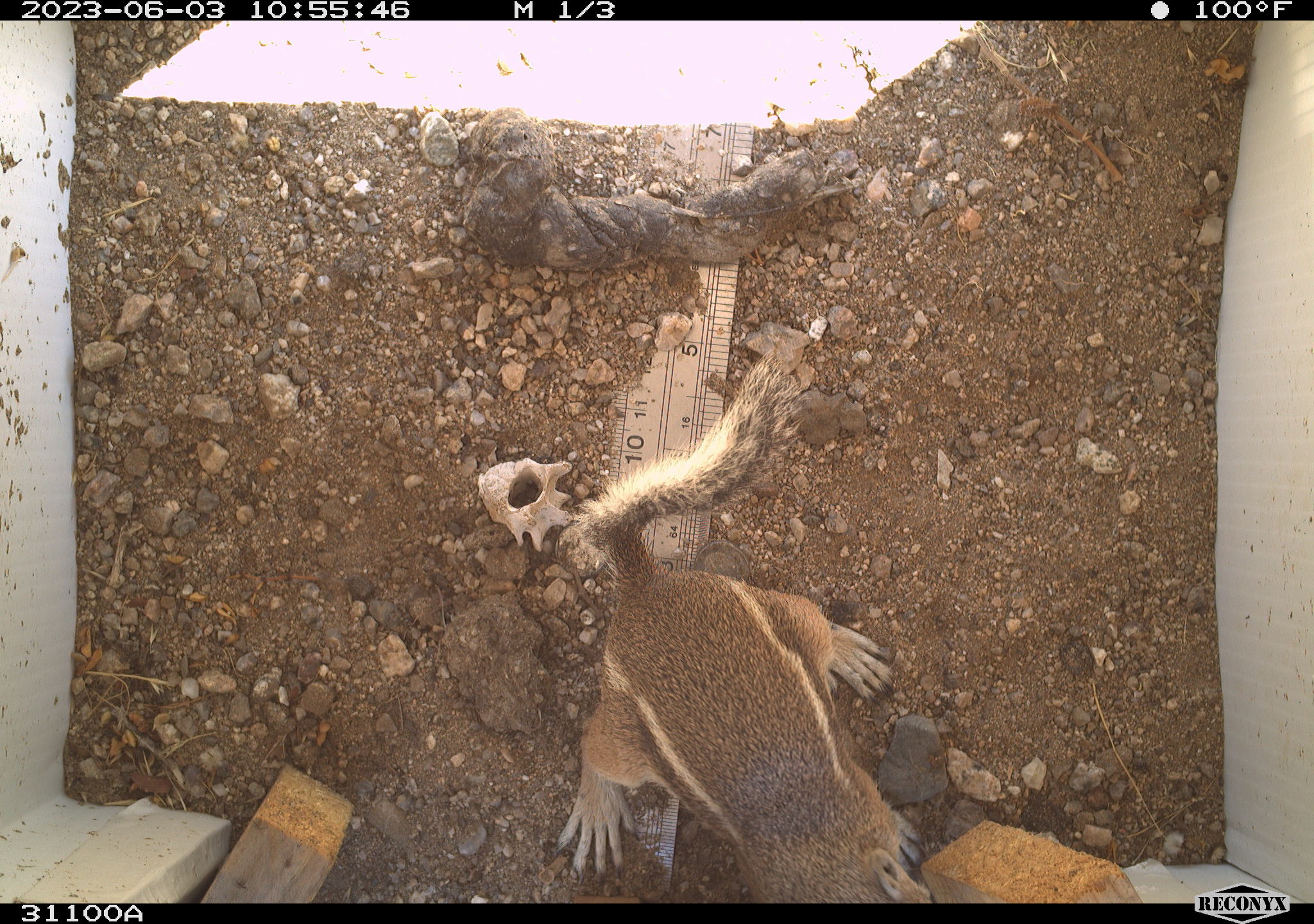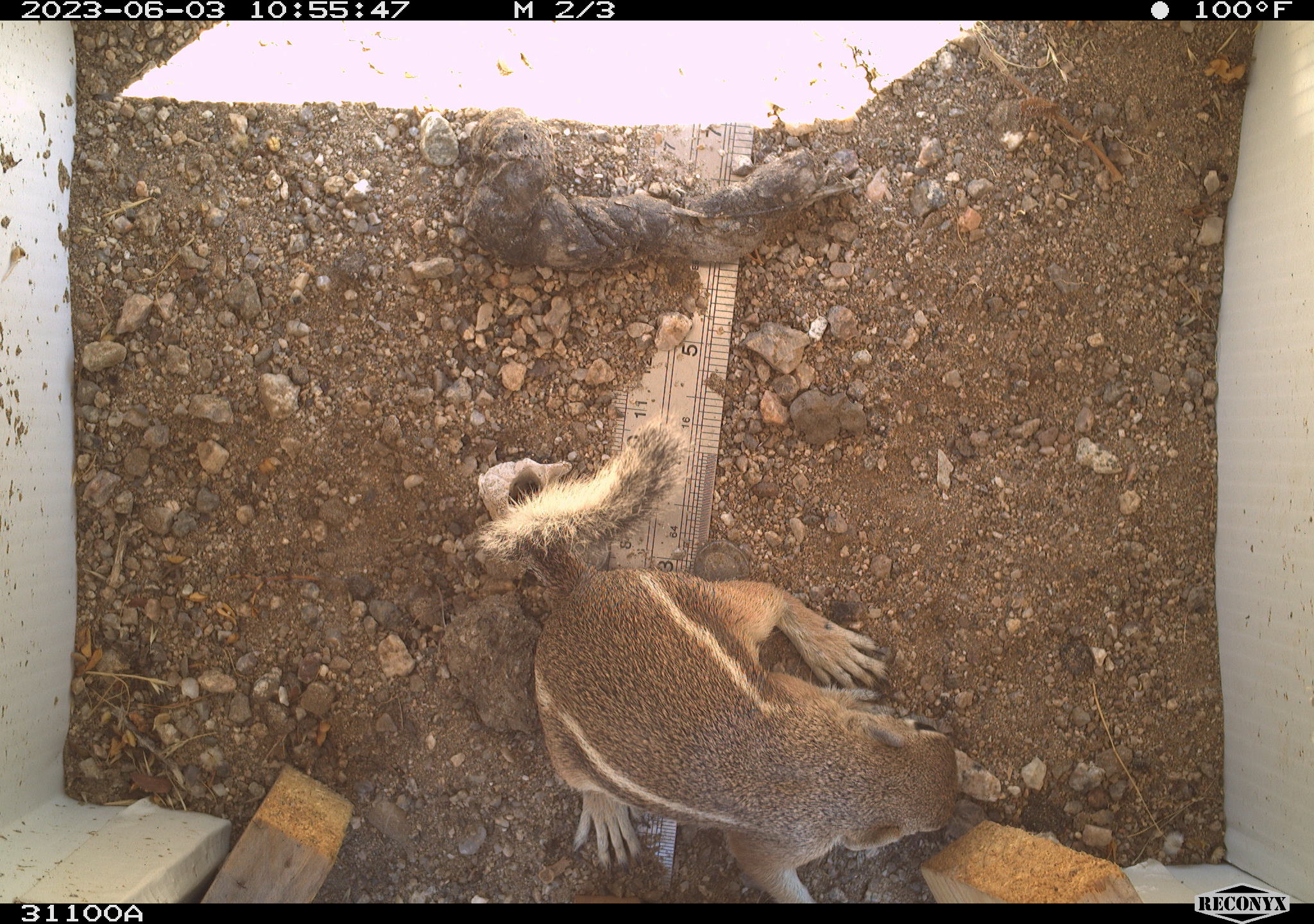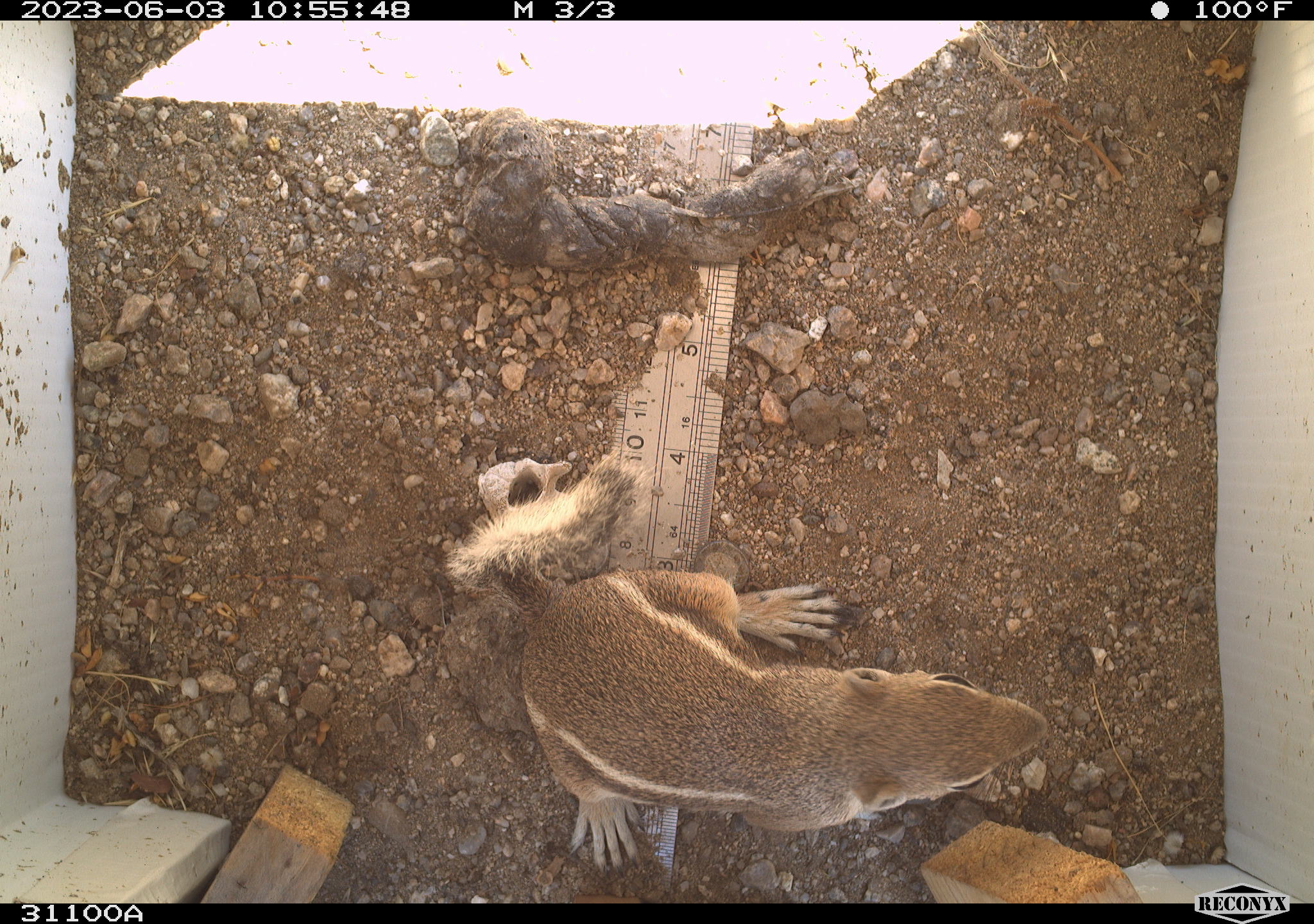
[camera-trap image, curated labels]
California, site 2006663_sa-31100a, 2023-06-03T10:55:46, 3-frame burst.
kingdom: Animalia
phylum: Chordata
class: Mammalia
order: Rodentia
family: Sciuridae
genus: Ammospermophilus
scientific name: Ammospermophilus leucurus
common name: white-tailed antelope squirrel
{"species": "white-tailed antelope squirrel (Ammospermophilus leucurus)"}